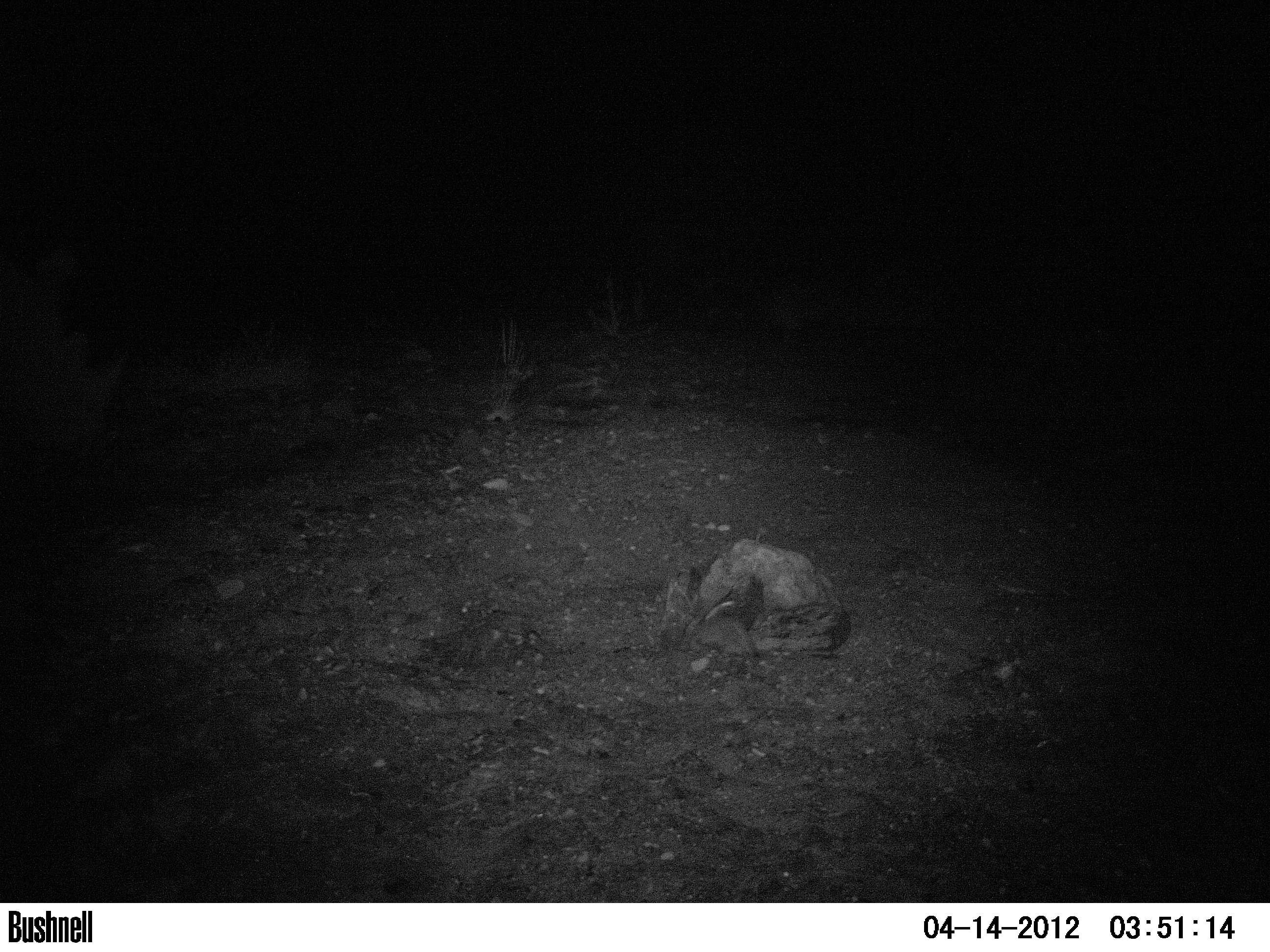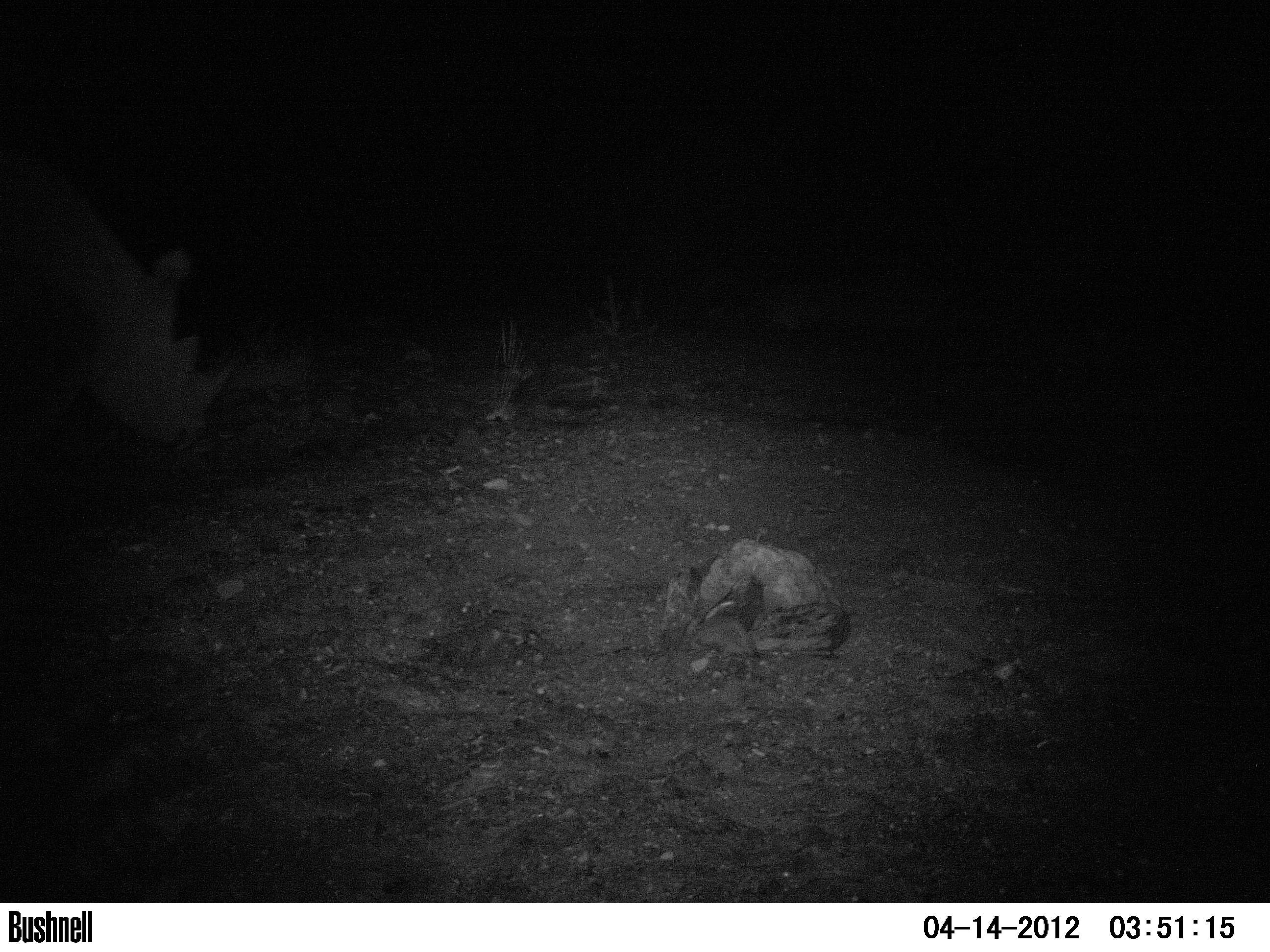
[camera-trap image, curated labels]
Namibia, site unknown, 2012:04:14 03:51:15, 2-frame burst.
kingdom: Animalia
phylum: Chordata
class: Mammalia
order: Perissodactyla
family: Rhinocerotidae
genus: Diceros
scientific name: Diceros bicornis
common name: black rhinoceros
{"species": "Diceros bicornis (black rhinoceros)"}